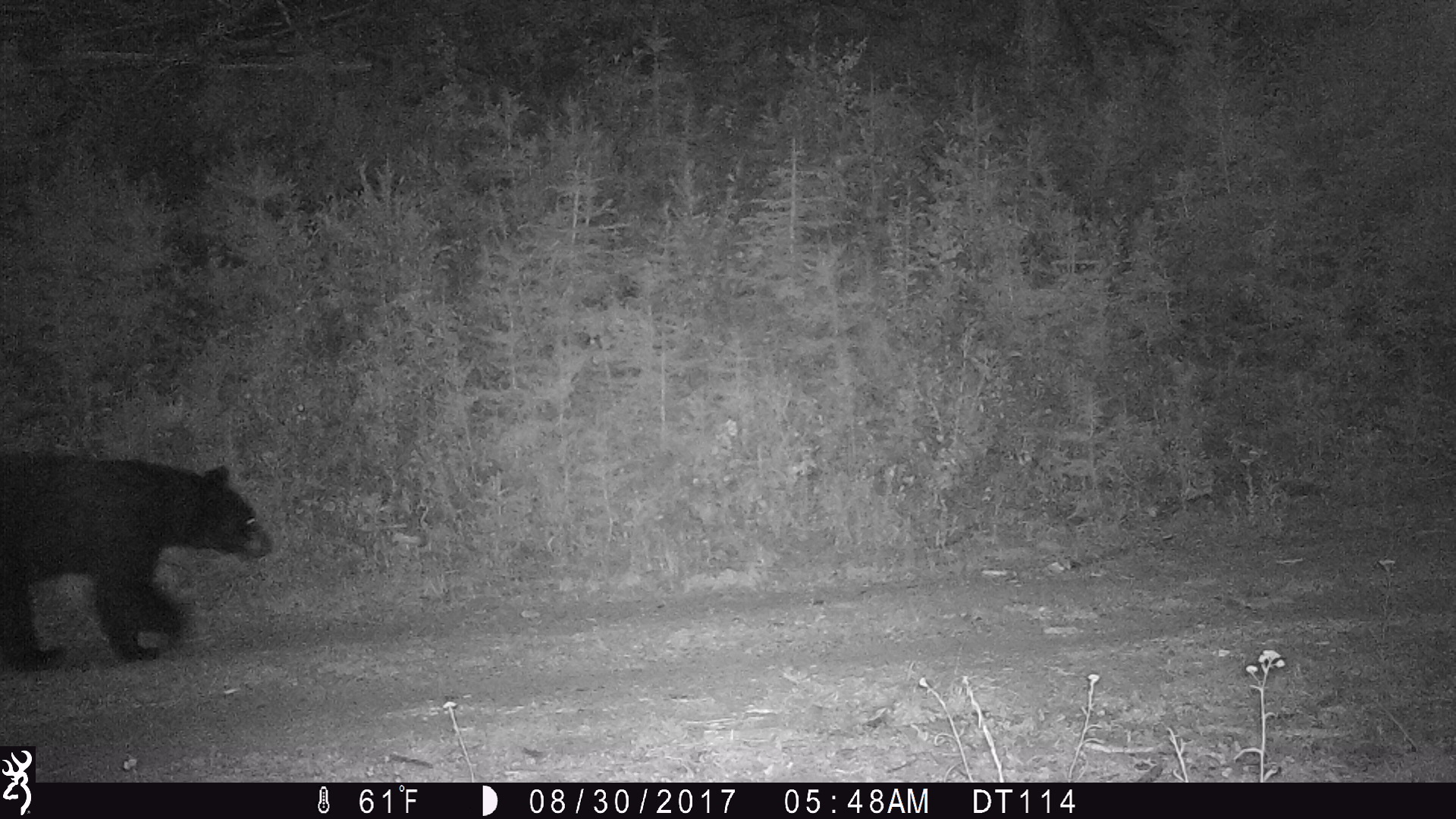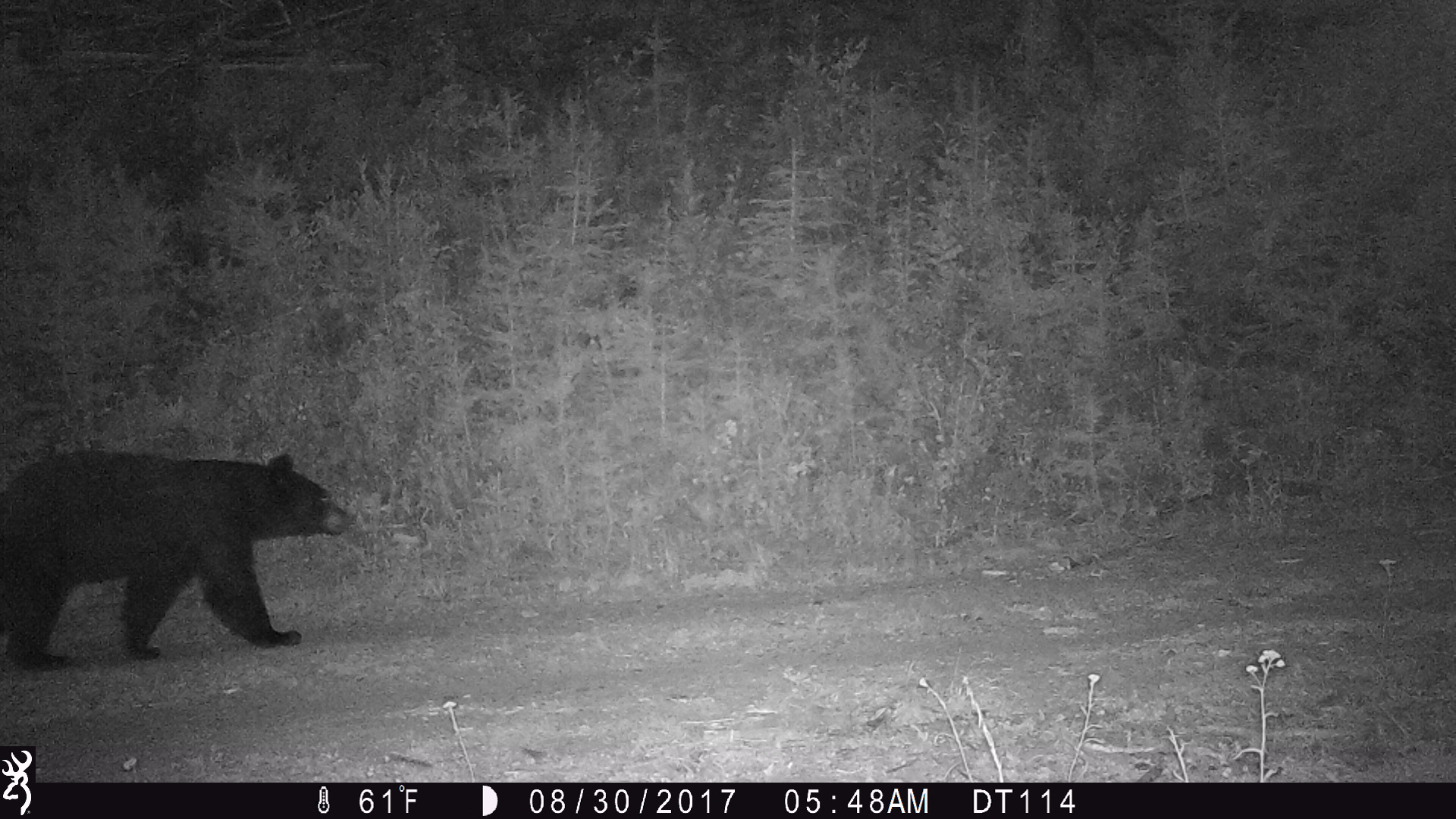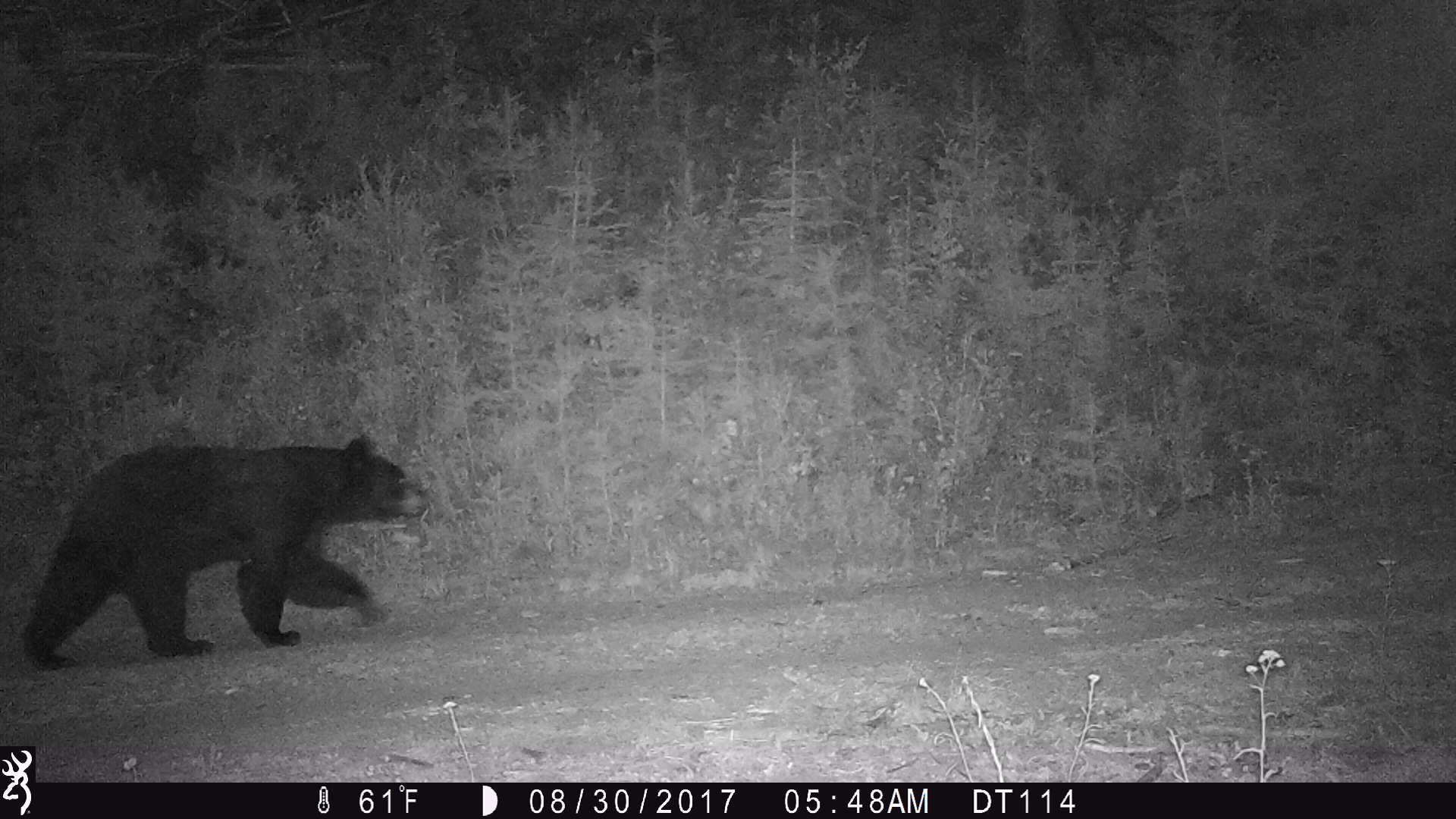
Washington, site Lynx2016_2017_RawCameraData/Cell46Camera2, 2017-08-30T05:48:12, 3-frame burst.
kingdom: Animalia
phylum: Chordata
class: Mammalia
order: Carnivora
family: Ursidae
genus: Ursus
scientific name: Ursus americanus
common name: american black bear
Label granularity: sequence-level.